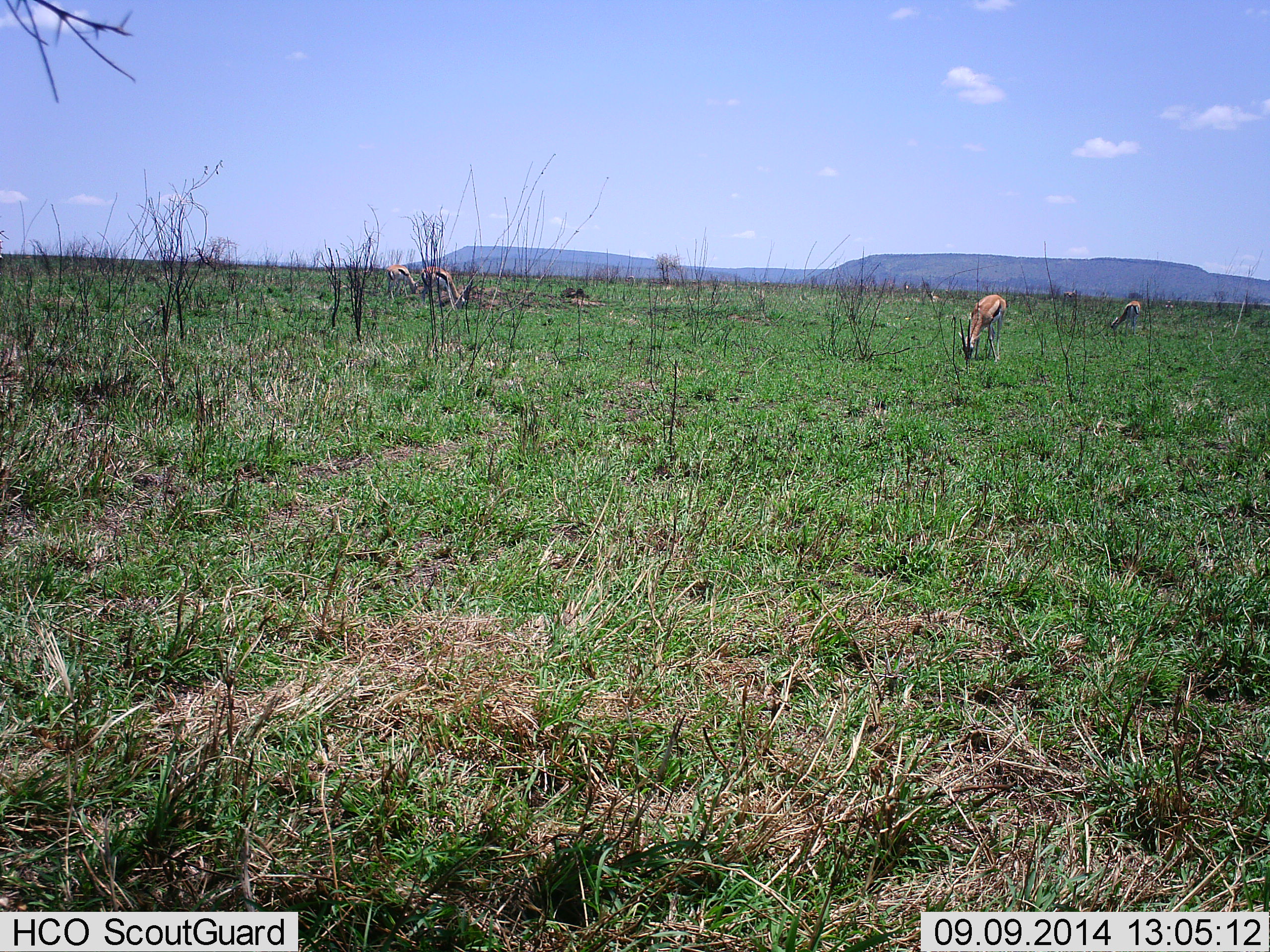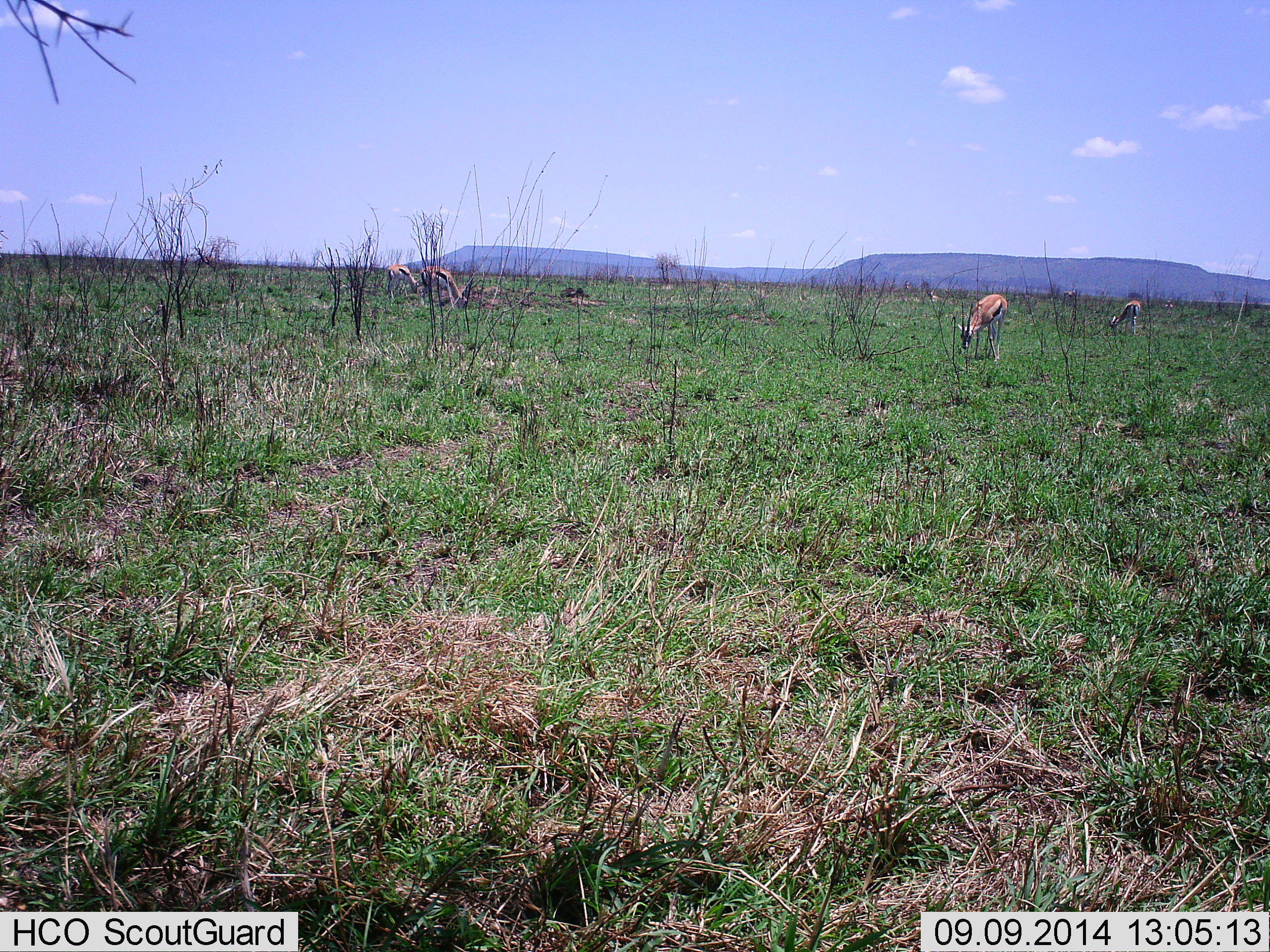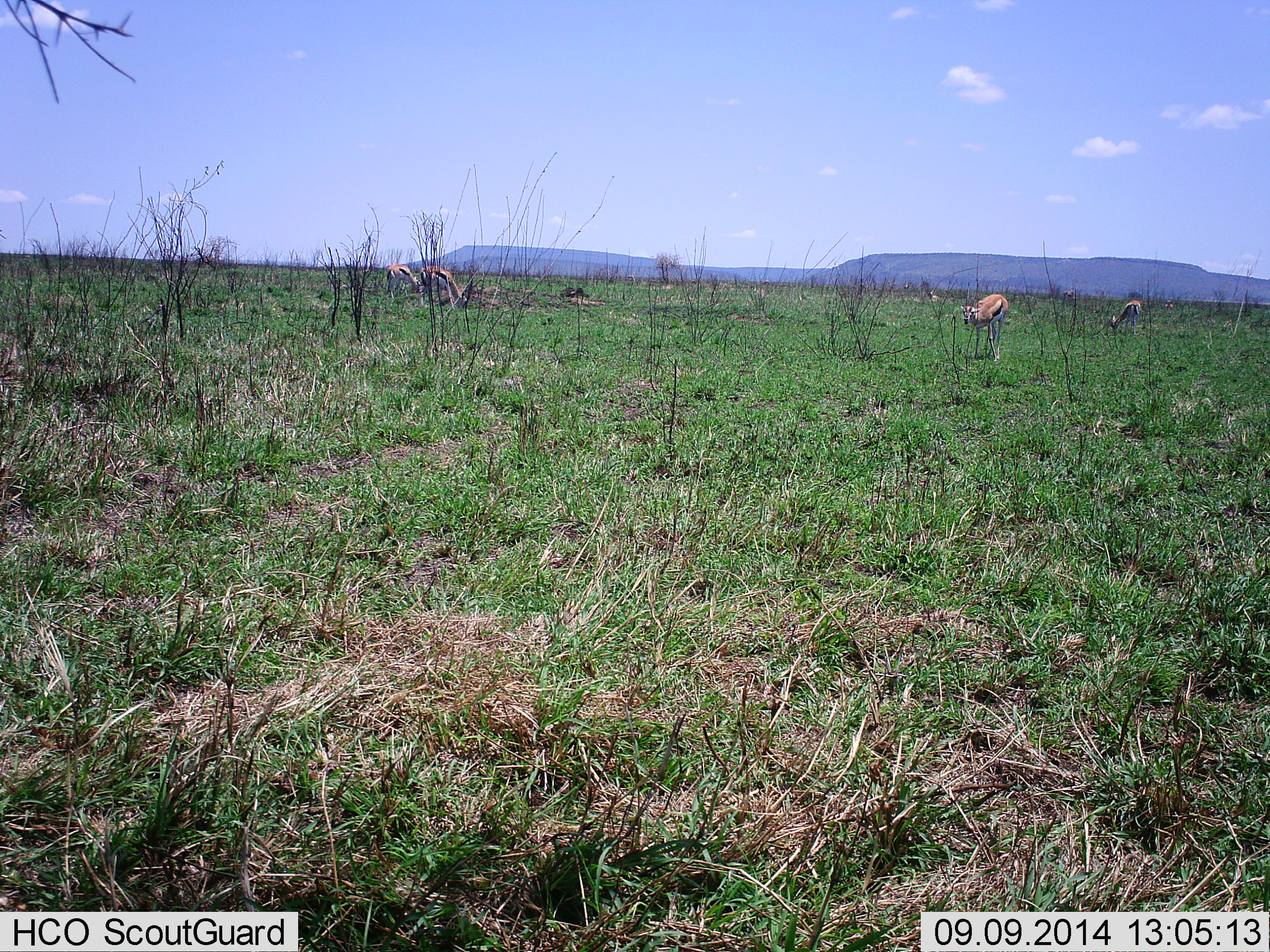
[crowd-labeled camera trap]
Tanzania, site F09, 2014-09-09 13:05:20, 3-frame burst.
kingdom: Animalia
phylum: Chordata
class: Mammalia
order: Artiodactyla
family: Bovidae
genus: Eudorcas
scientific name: Eudorcas thomsonii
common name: thomson's gazelle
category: gazellethomsons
Gazellethomsons (thomson's gazelle) (Eudorcas thomsonii), count 4. Behavior (volunteer vote fractions): standing 30%, resting 0%, moving 0%, interacting 0%. Young present (vote fraction): 0%. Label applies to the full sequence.